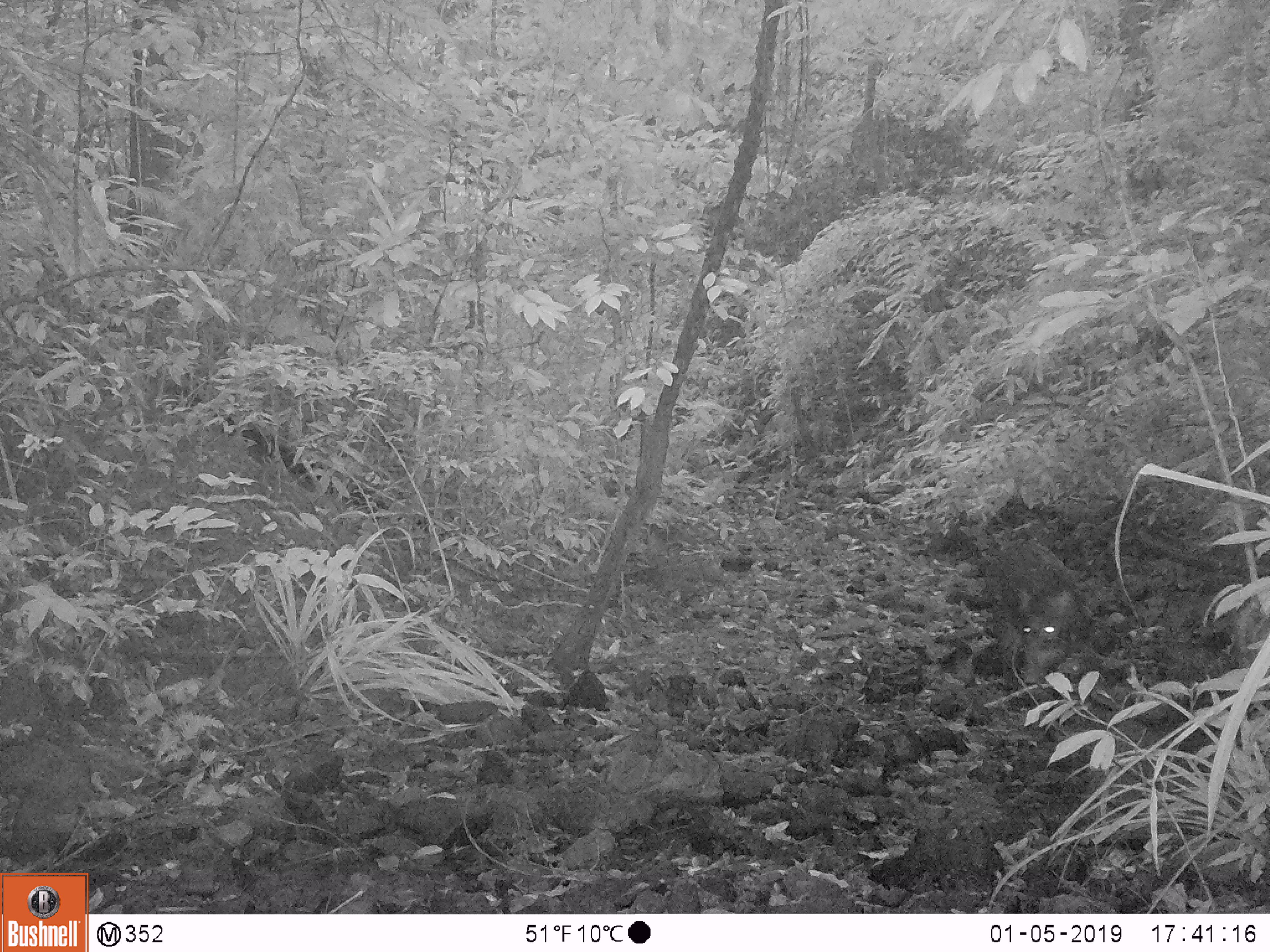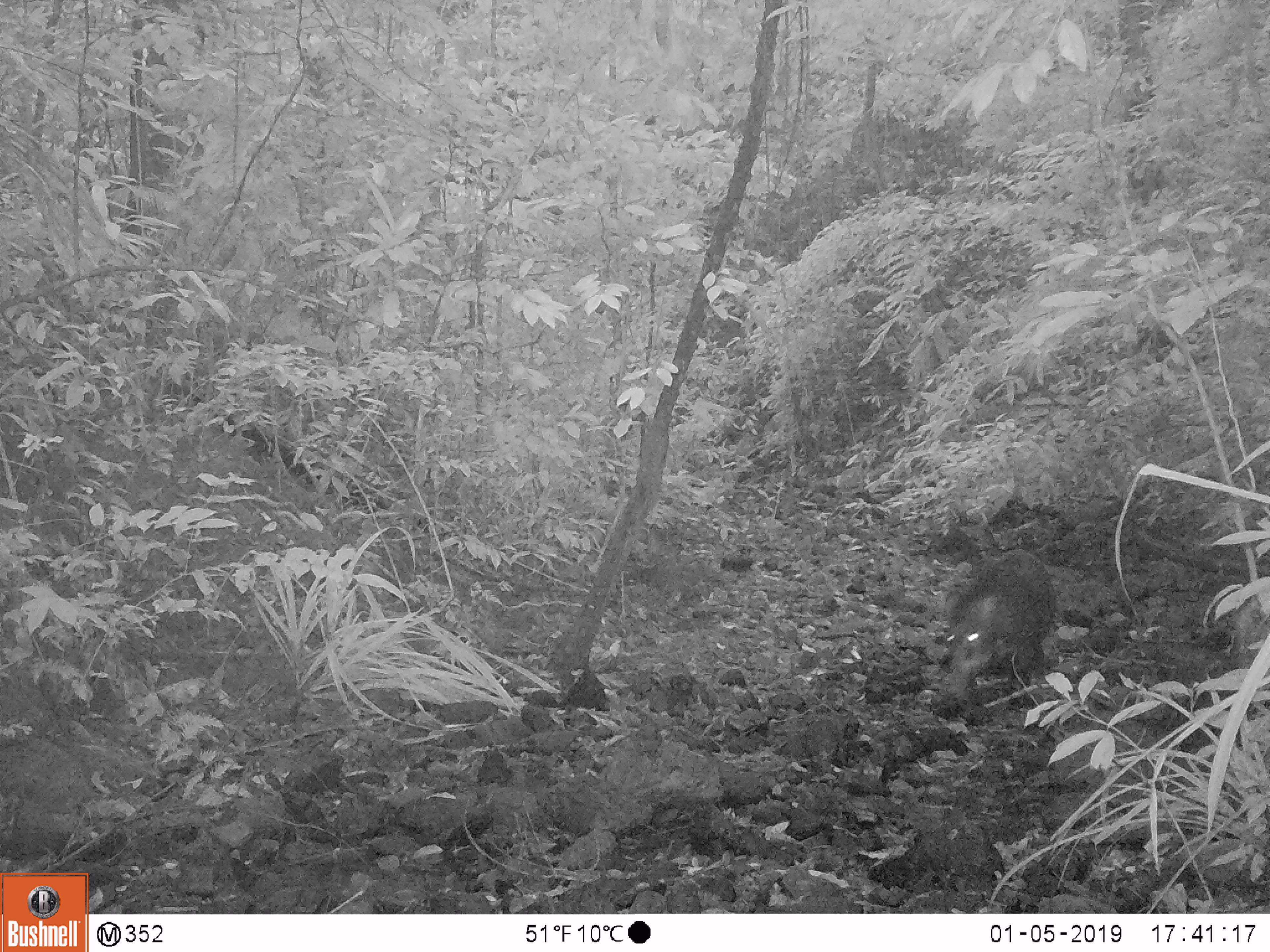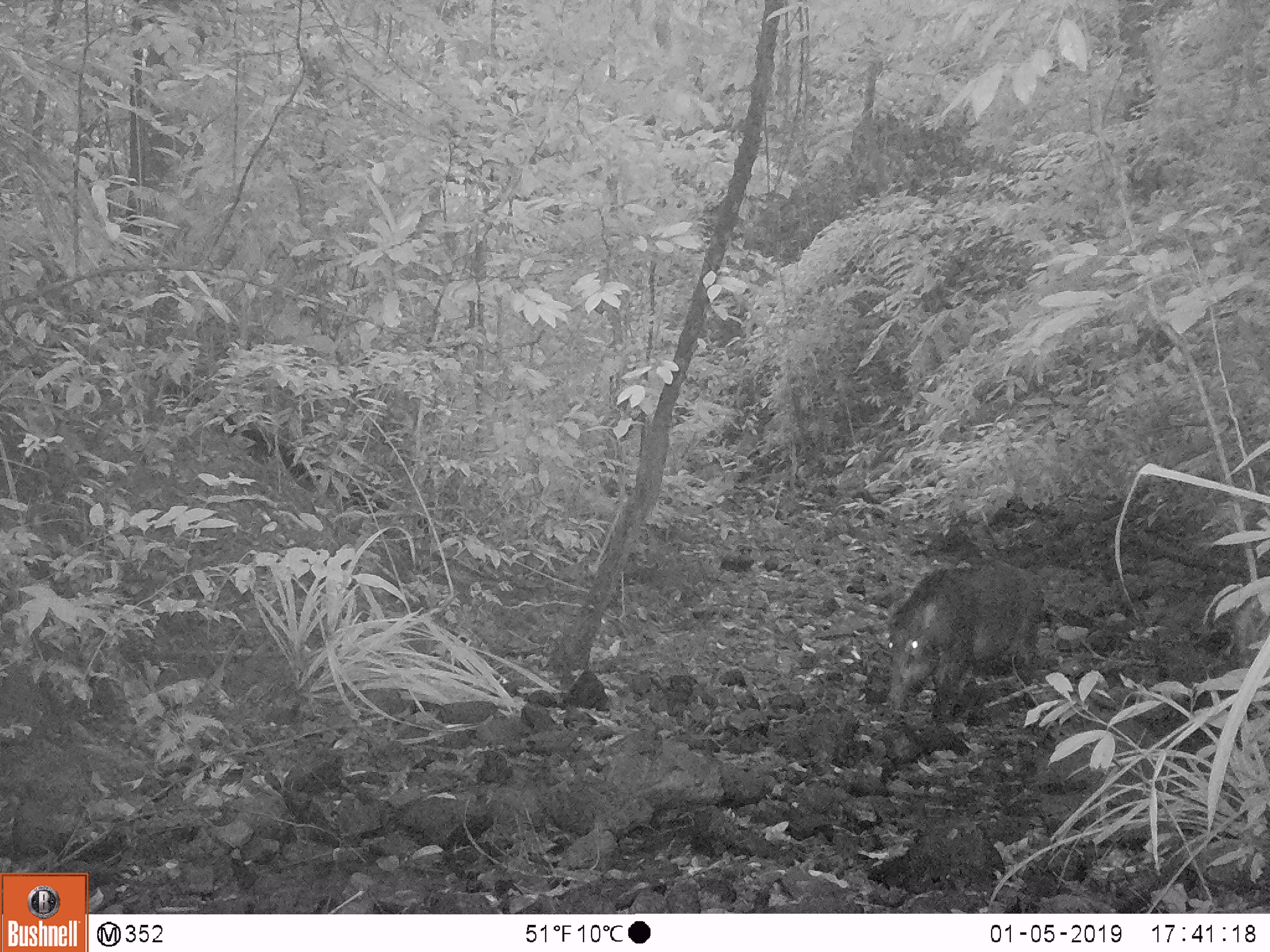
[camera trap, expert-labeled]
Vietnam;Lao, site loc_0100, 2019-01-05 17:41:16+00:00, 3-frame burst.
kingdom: Animalia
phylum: Chordata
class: Mammalia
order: Artiodactyla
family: Suidae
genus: Sus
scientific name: Sus scrofa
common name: eurasian wild pig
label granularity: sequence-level